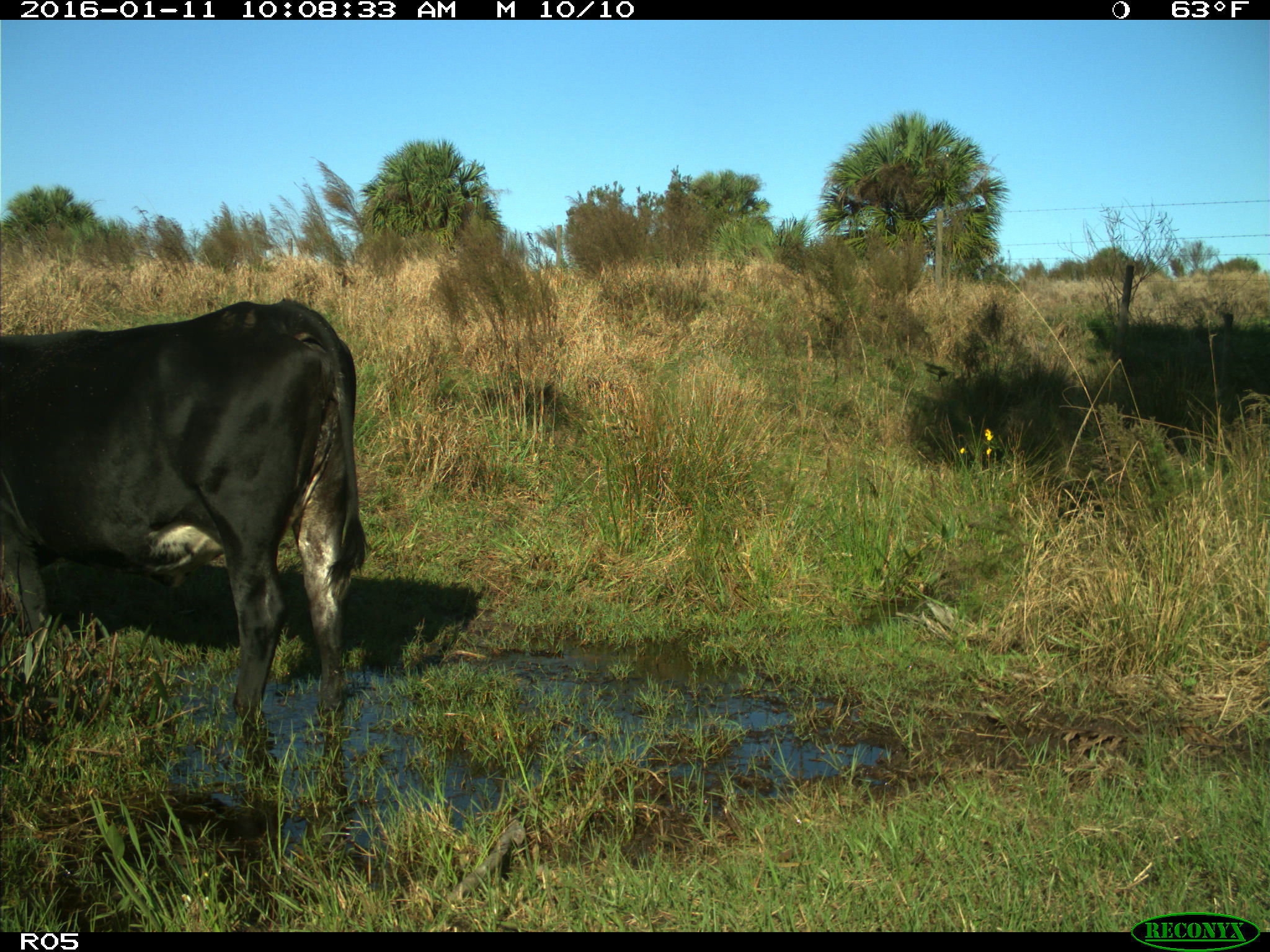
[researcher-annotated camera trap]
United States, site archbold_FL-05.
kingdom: Animalia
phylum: Chordata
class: Mammalia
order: Artiodactyla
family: Bovidae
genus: Bos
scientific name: Bos taurus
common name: domestic cow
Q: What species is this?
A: Bos taurus (domestic cow).